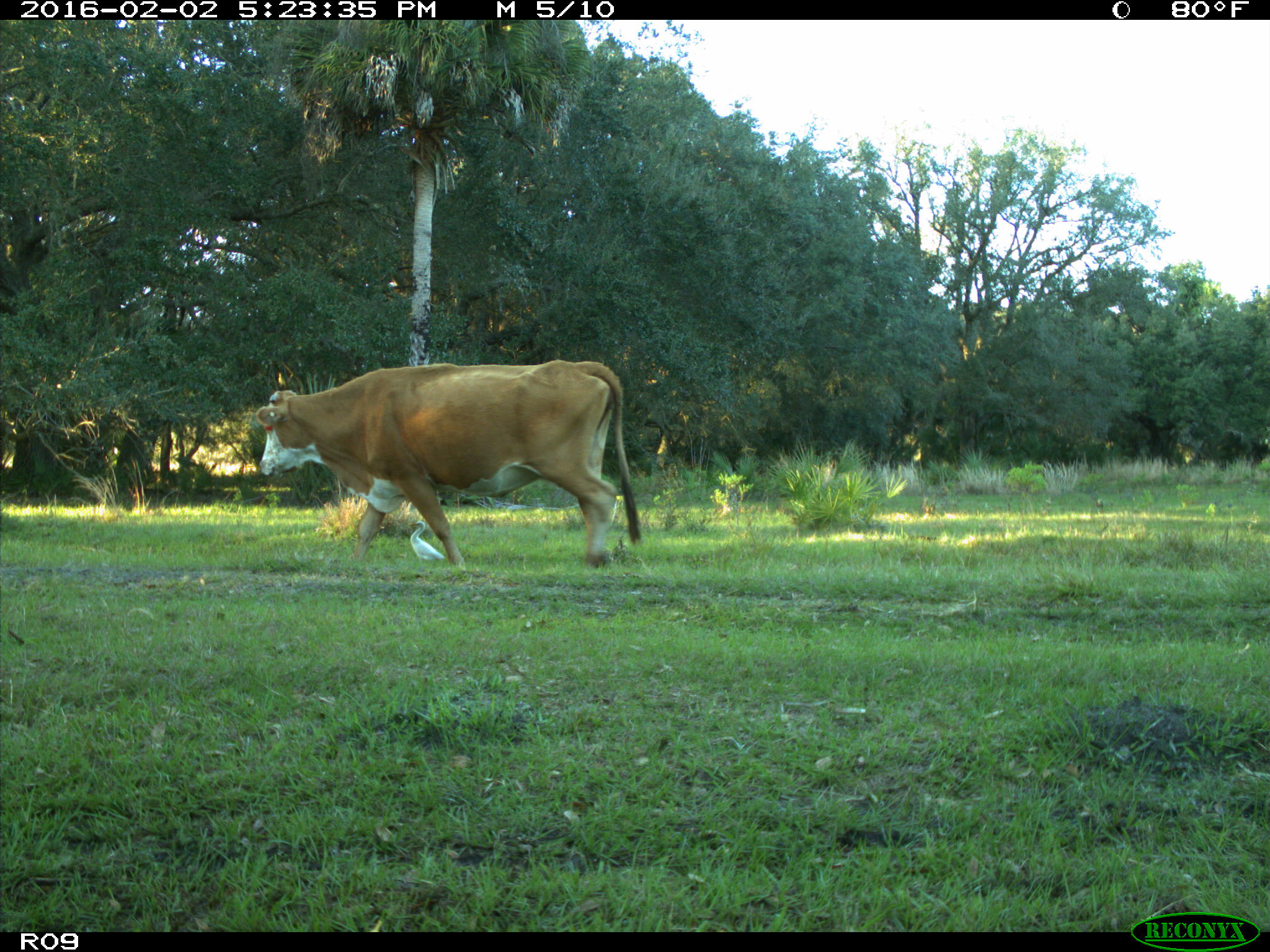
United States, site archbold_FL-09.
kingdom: Animalia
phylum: Chordata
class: Mammalia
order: Artiodactyla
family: Bovidae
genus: Bos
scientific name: Bos taurus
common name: domestic cow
Bos taurus (domestic cow).